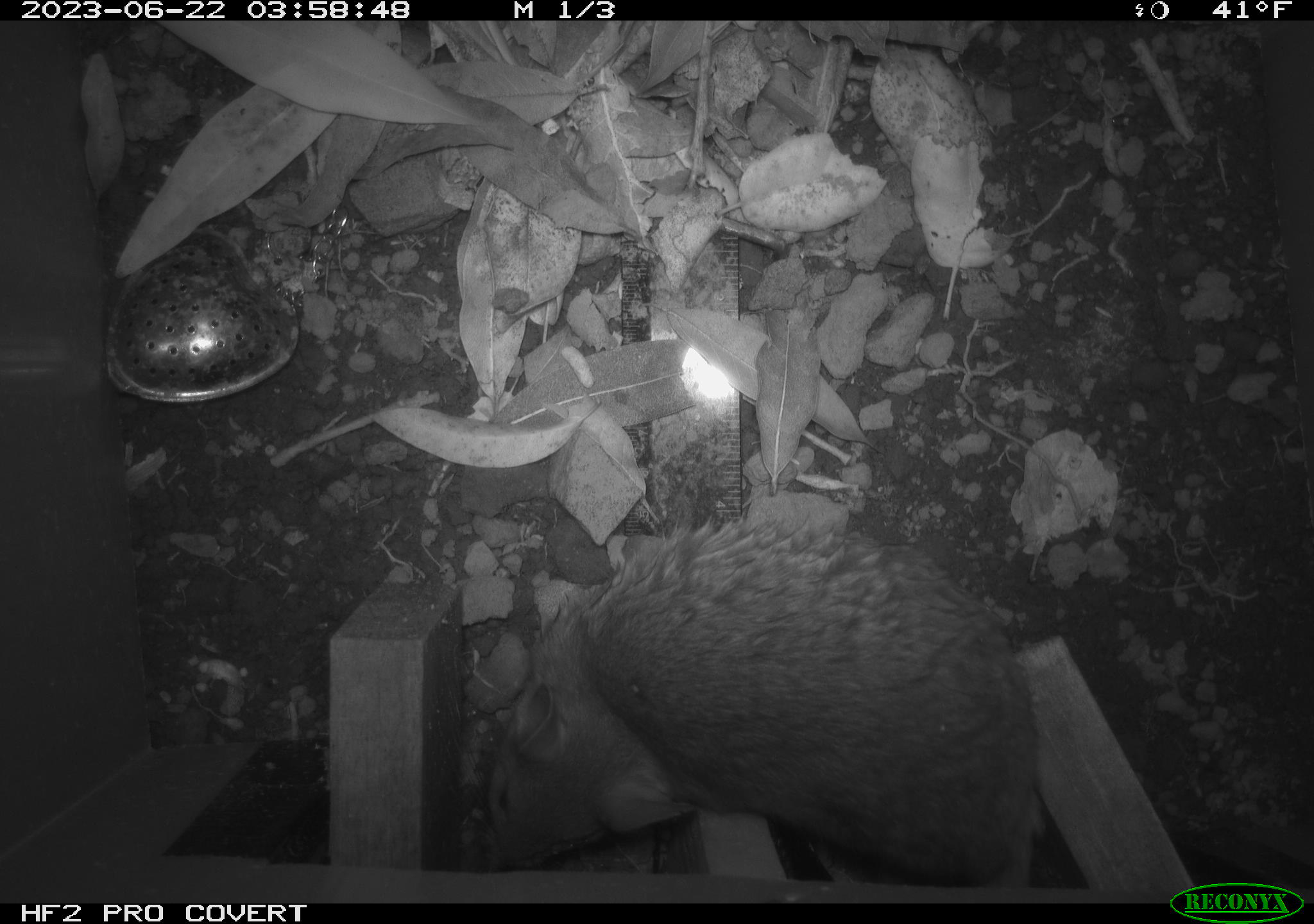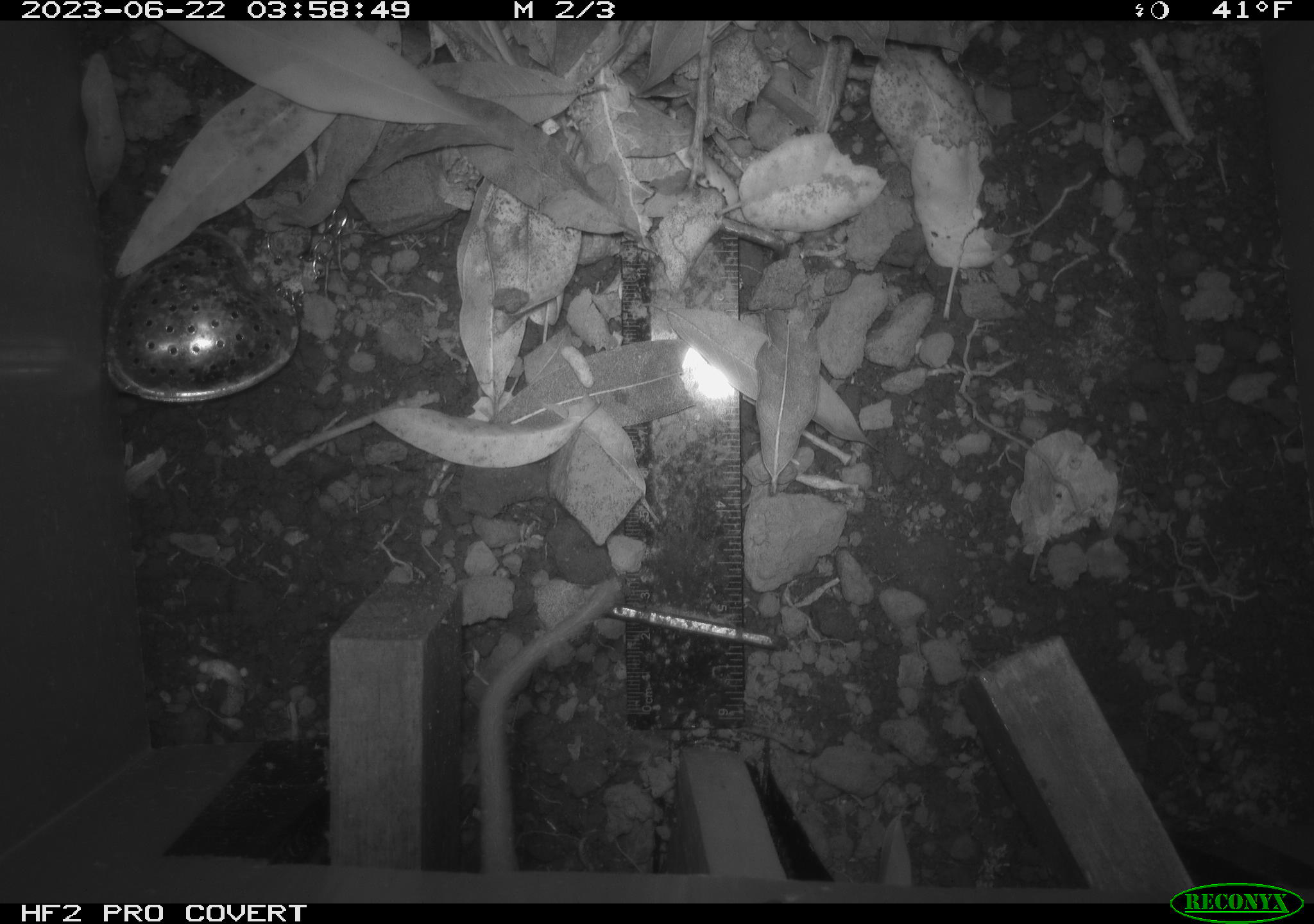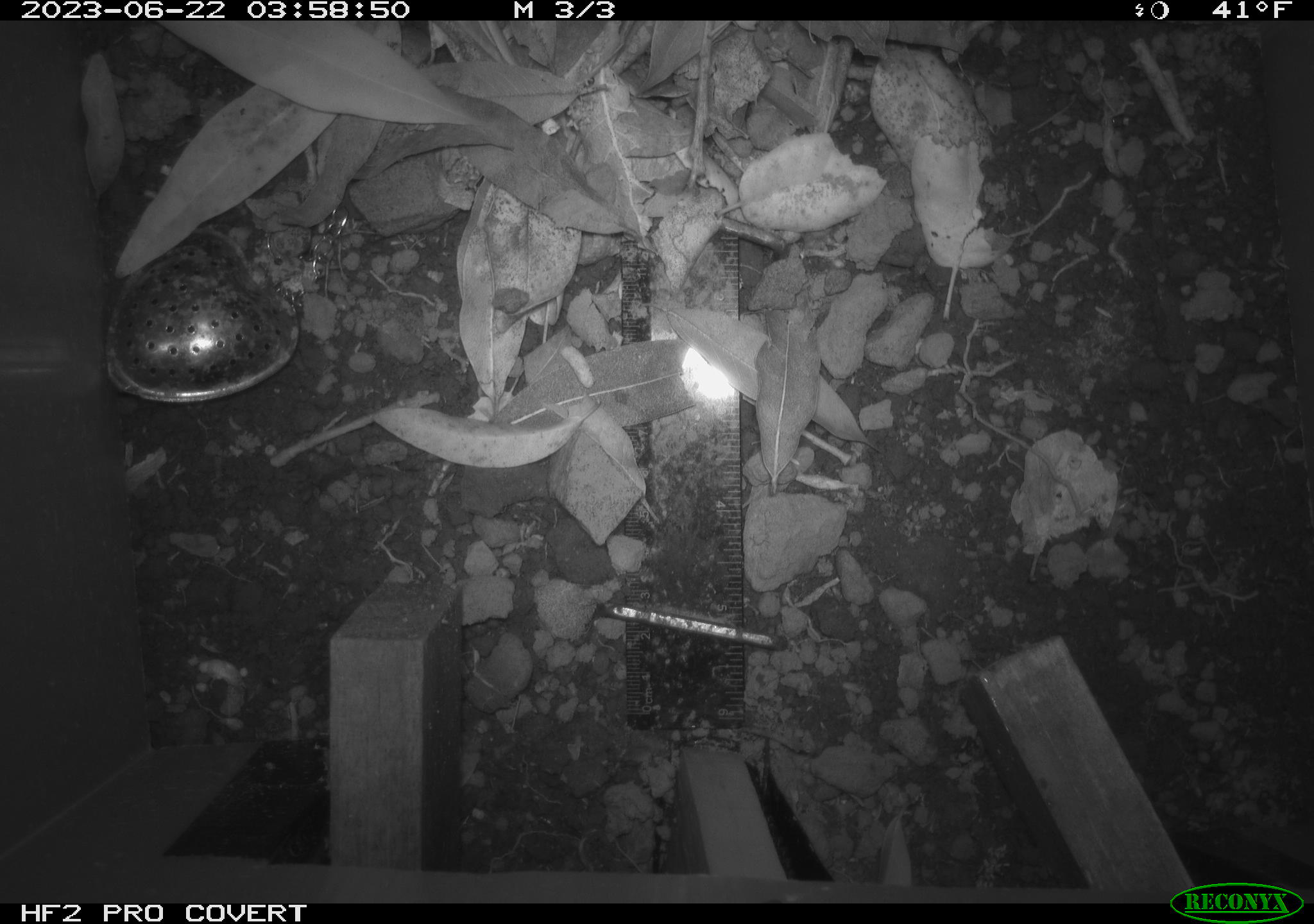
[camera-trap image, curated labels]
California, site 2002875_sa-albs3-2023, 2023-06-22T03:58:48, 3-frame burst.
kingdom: Animalia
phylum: Chordata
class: Mammalia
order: Rodentia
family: Cricetidae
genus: Neotoma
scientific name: Neotoma fuscipes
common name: dusky-footed woodrat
Dusky-footed woodrat (Neotoma fuscipes).